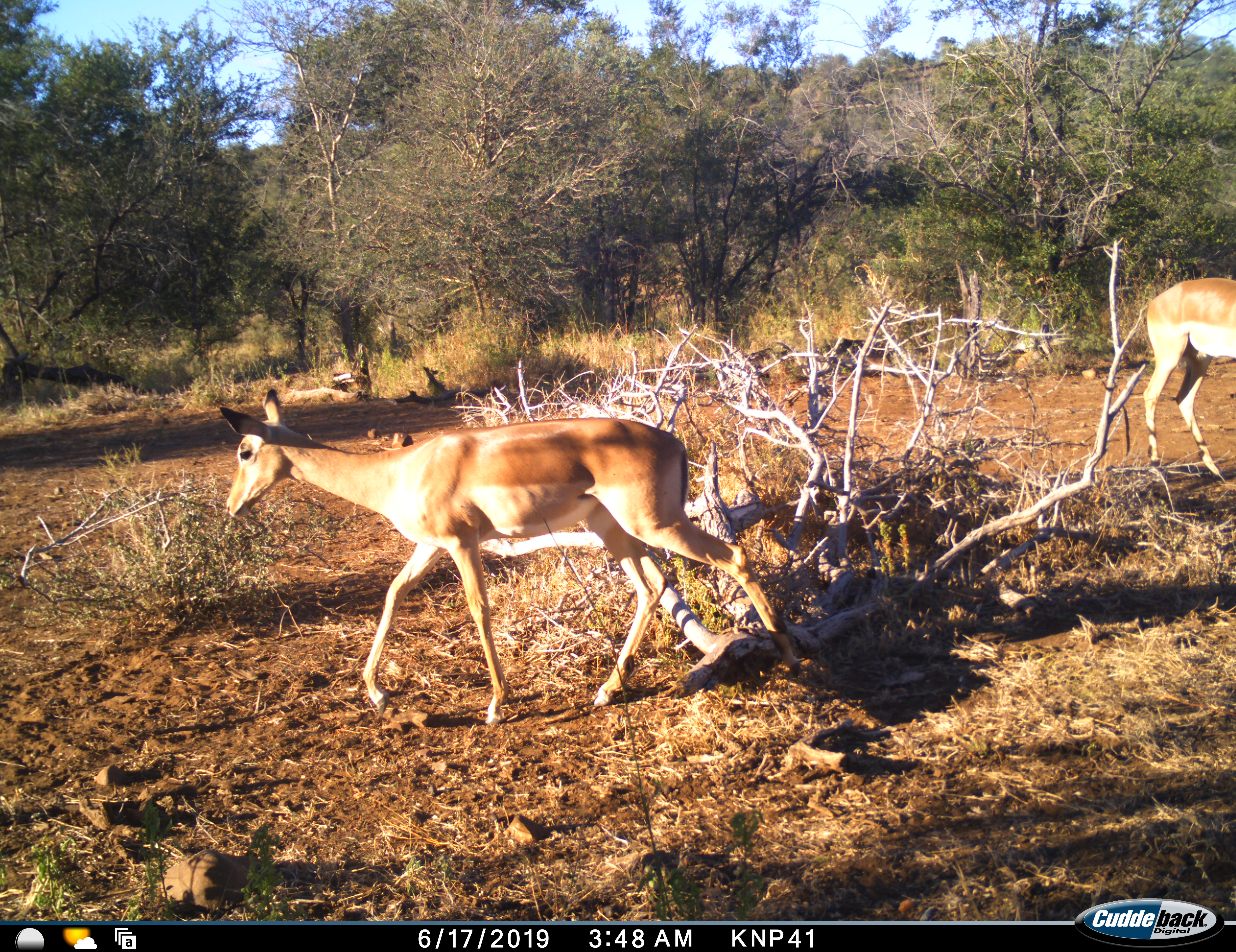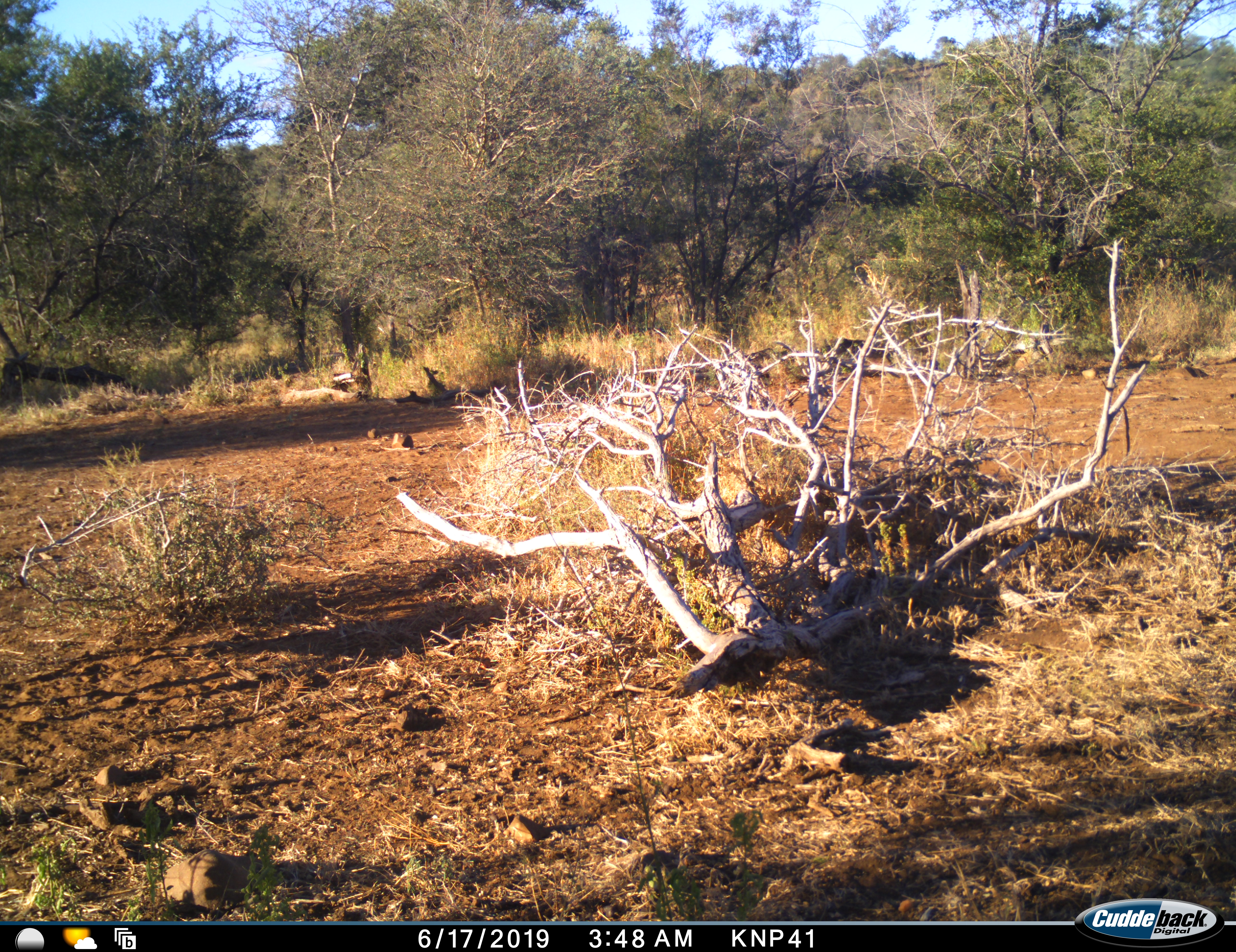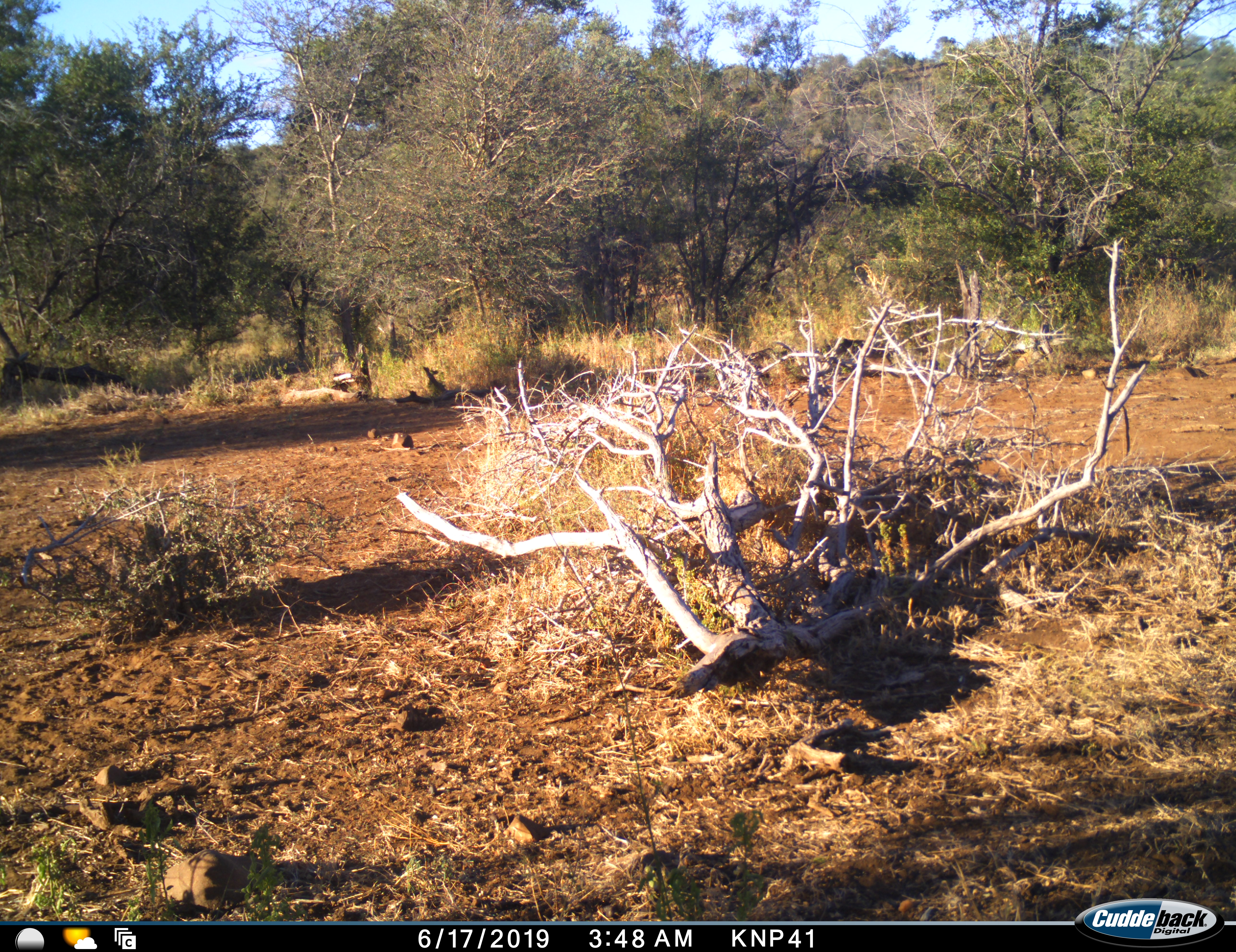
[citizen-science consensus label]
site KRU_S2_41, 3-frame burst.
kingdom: Animalia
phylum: Chordata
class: Mammalia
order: Artiodactyla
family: Bovidae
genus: Aepyceros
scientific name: Aepyceros melampus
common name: impala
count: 2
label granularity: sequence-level